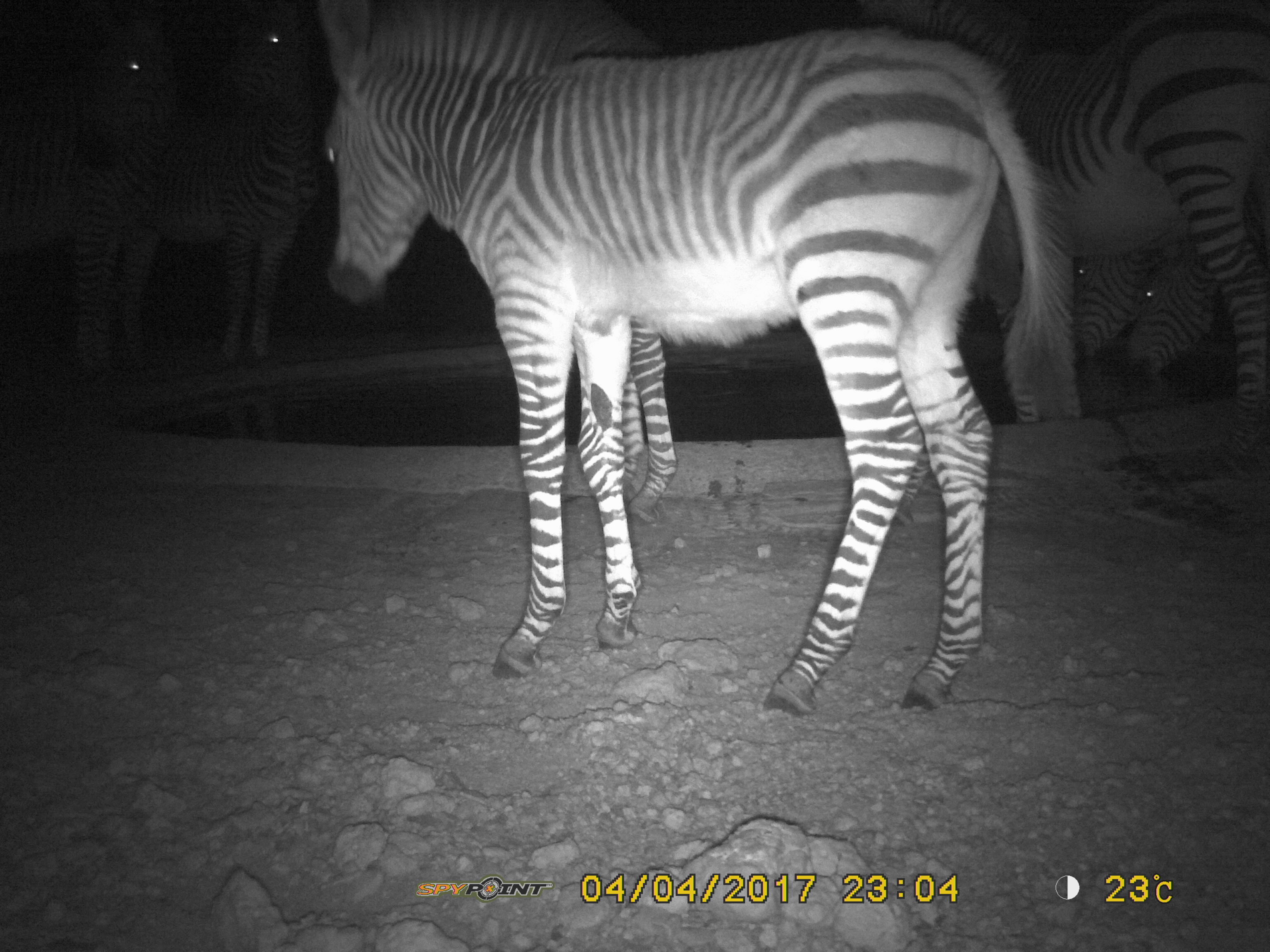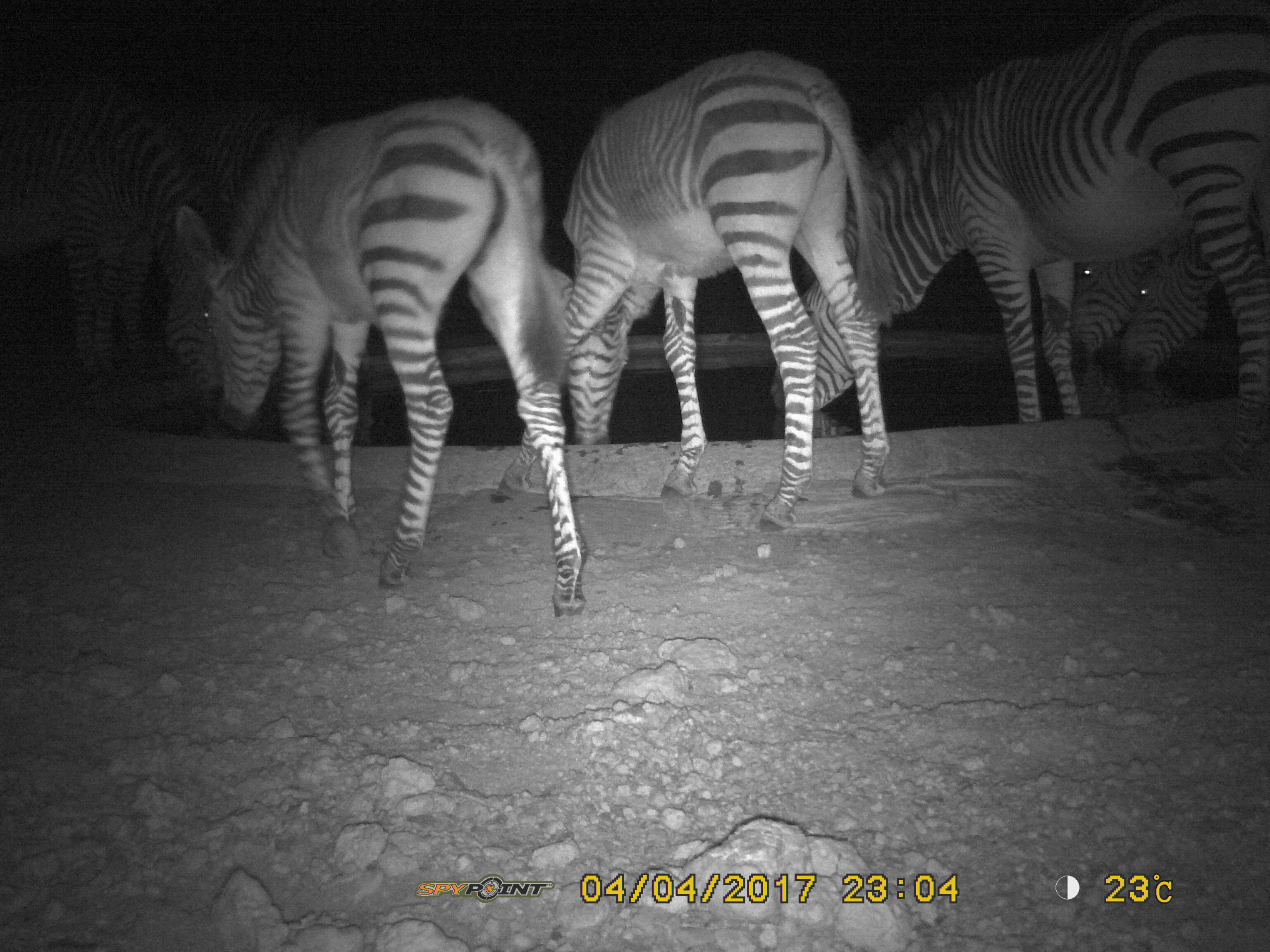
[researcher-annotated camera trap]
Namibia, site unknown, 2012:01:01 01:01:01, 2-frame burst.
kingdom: Animalia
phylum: Chordata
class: Mammalia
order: Perissodactyla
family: Equidae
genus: Equus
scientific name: Equus zebra hartmannae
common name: hartmann's mountain zebra